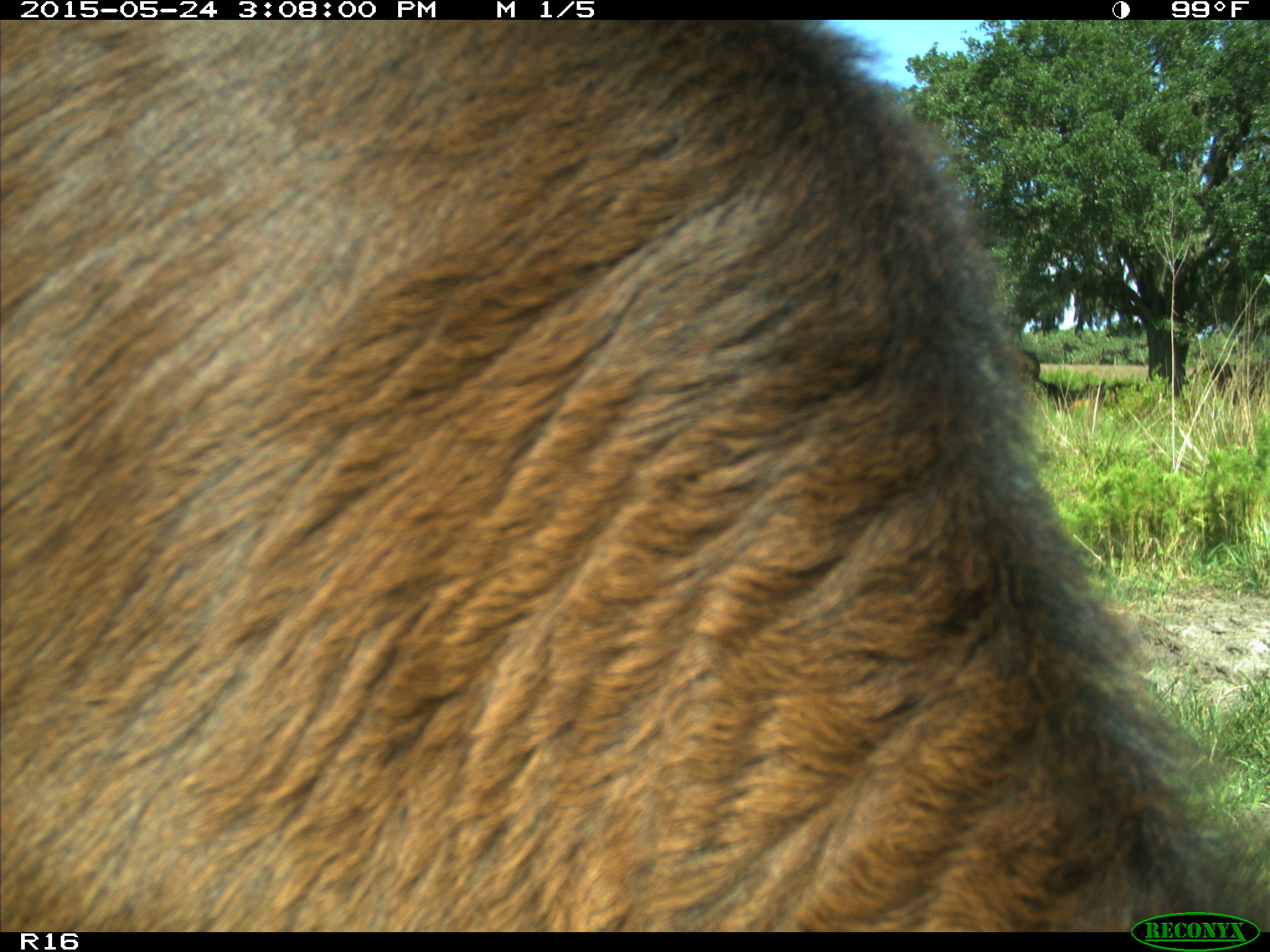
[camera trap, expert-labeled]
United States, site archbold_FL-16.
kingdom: Animalia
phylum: Chordata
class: Mammalia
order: Artiodactyla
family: Bovidae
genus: Bos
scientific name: Bos taurus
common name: domestic cow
Bos taurus (domestic cow).